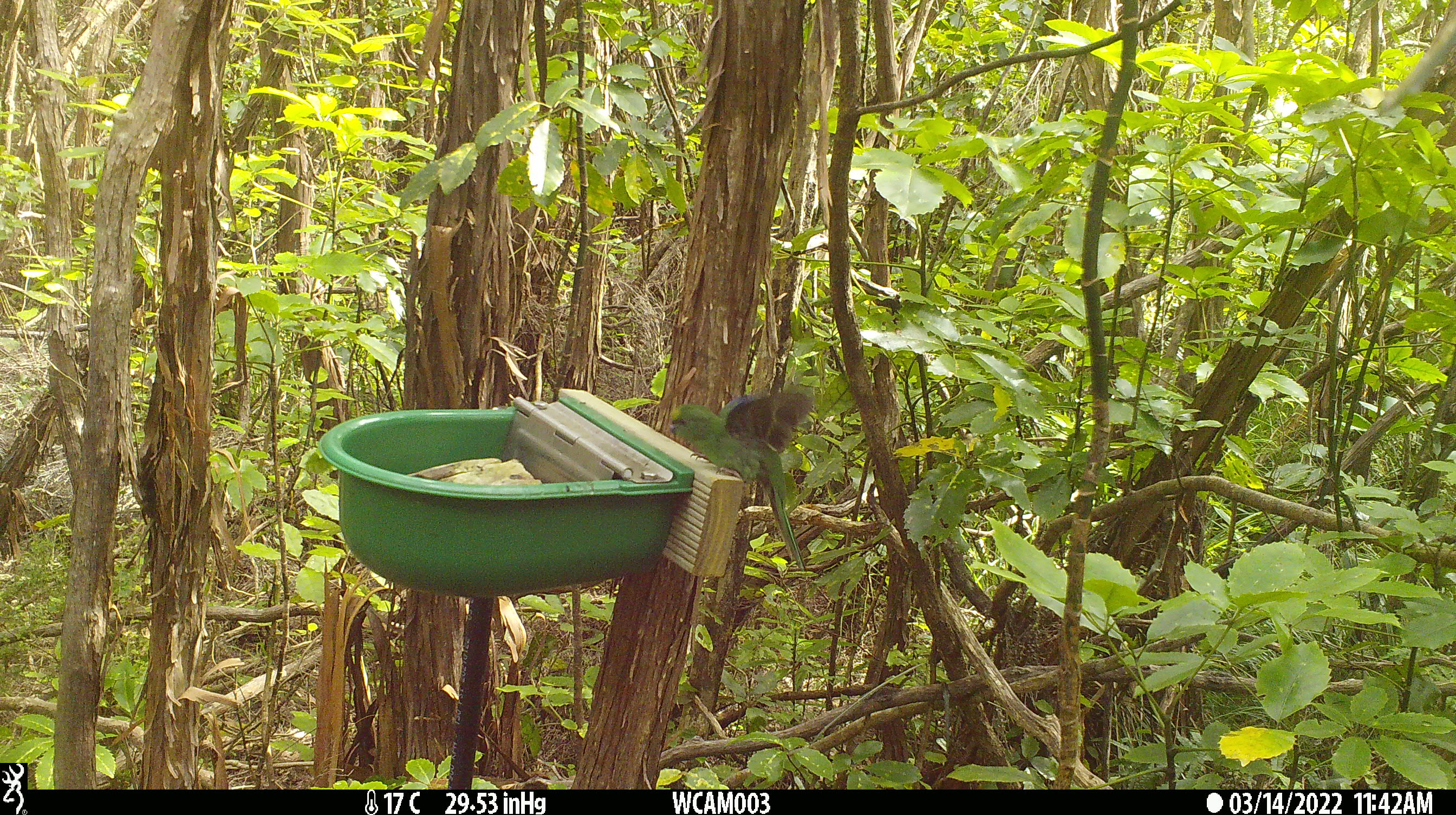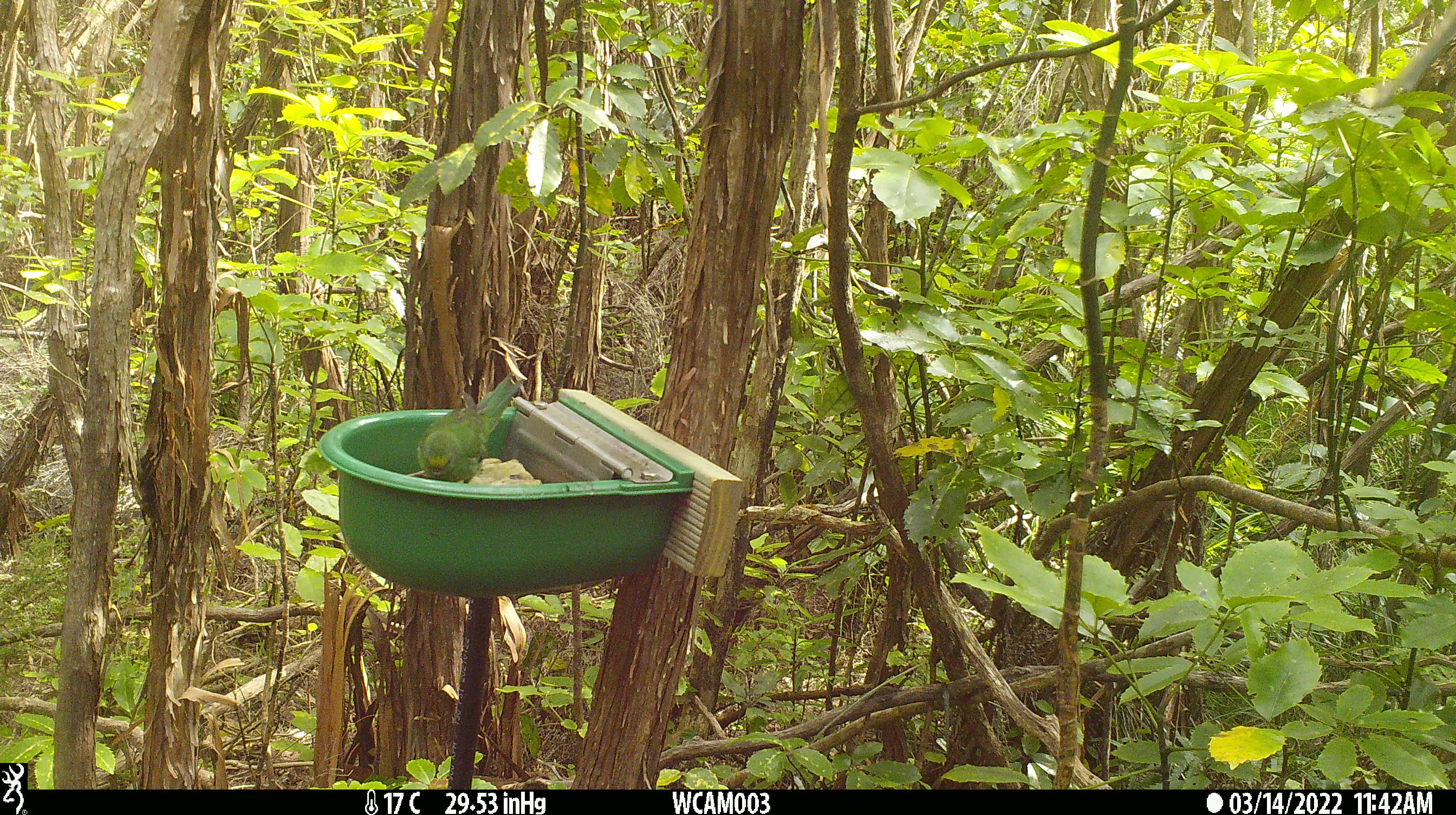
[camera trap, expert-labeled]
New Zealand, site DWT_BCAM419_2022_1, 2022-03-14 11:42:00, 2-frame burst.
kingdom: Animalia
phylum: Chordata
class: Aves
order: Psittaciformes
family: Psittaculidae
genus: Cyanoramphus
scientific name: Cyanoramphus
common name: parakeet